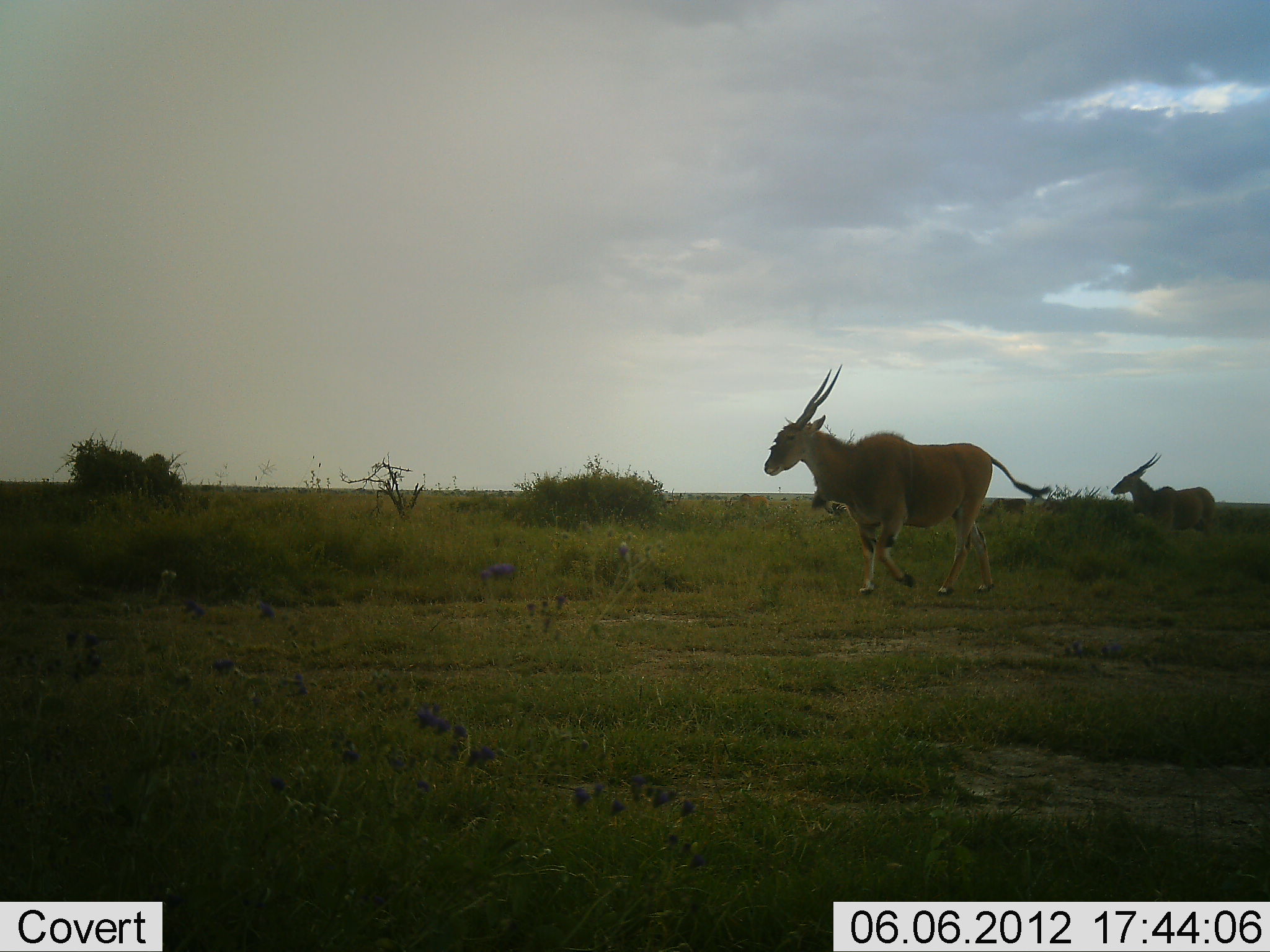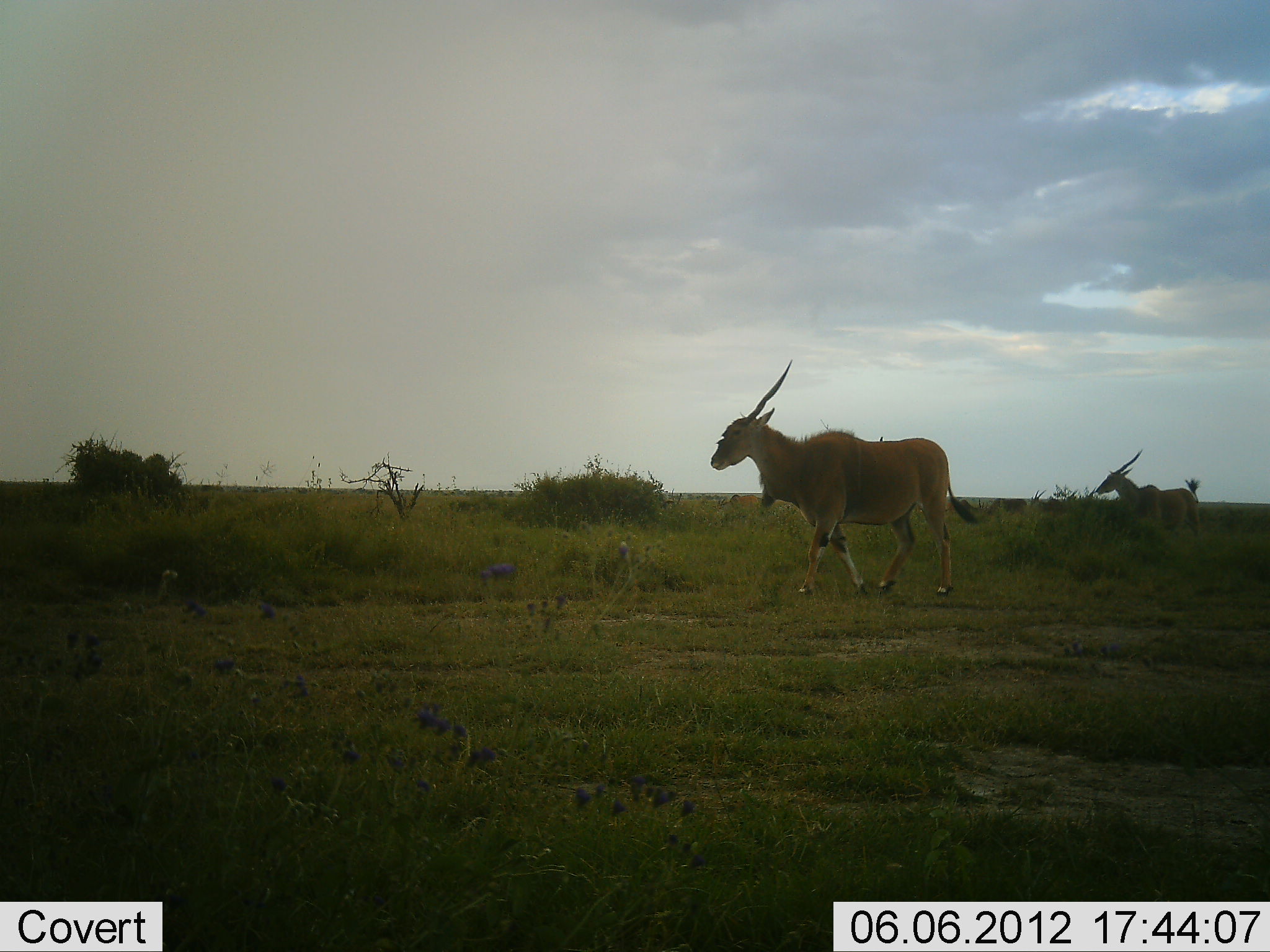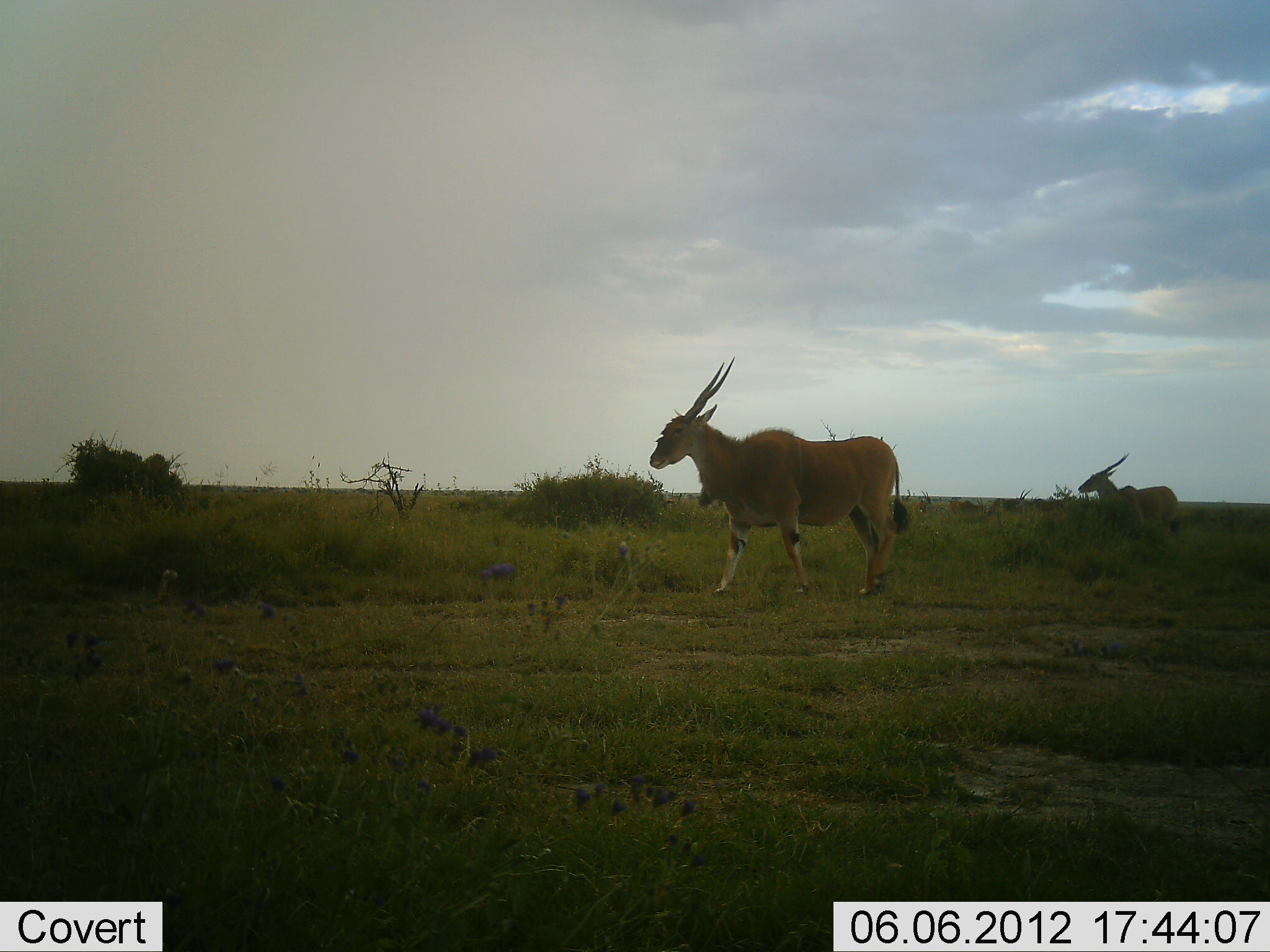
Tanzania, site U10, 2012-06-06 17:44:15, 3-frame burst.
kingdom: Animalia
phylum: Chordata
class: Mammalia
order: Artiodactyla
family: Bovidae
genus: Tragelaphus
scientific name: Tragelaphus oryx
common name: eland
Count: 2.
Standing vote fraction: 20%.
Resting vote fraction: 0%.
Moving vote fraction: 90%.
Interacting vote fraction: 0%.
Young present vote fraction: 0%.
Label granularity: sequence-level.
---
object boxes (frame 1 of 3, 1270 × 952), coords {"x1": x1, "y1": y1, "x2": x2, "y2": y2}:
animal: {"x1": 763, "y1": 364, "x2": 1052, "y2": 595}; {"x1": 1110, "y1": 453, "x2": 1216, "y2": 537}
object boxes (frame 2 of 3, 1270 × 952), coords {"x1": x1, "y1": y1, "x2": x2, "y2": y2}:
animal: {"x1": 709, "y1": 360, "x2": 985, "y2": 599}; {"x1": 1096, "y1": 450, "x2": 1202, "y2": 533}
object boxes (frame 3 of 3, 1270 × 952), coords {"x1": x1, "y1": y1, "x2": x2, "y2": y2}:
animal: {"x1": 648, "y1": 357, "x2": 908, "y2": 596}; {"x1": 1078, "y1": 453, "x2": 1178, "y2": 534}